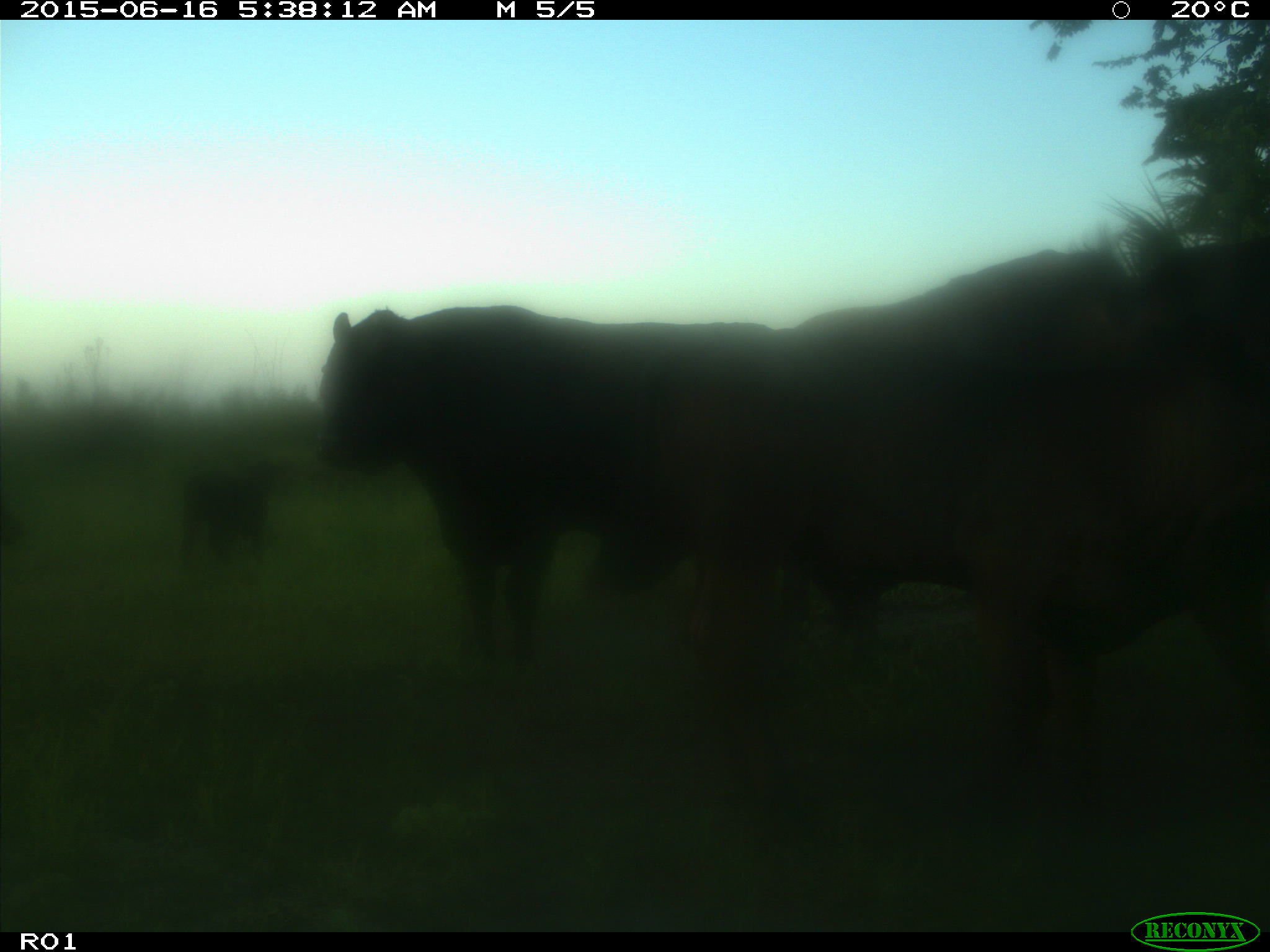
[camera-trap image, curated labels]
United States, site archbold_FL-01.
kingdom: Animalia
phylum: Chordata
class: Mammalia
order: Artiodactyla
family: Bovidae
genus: Bos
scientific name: Bos taurus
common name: domestic cow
Bos taurus (domestic cow).